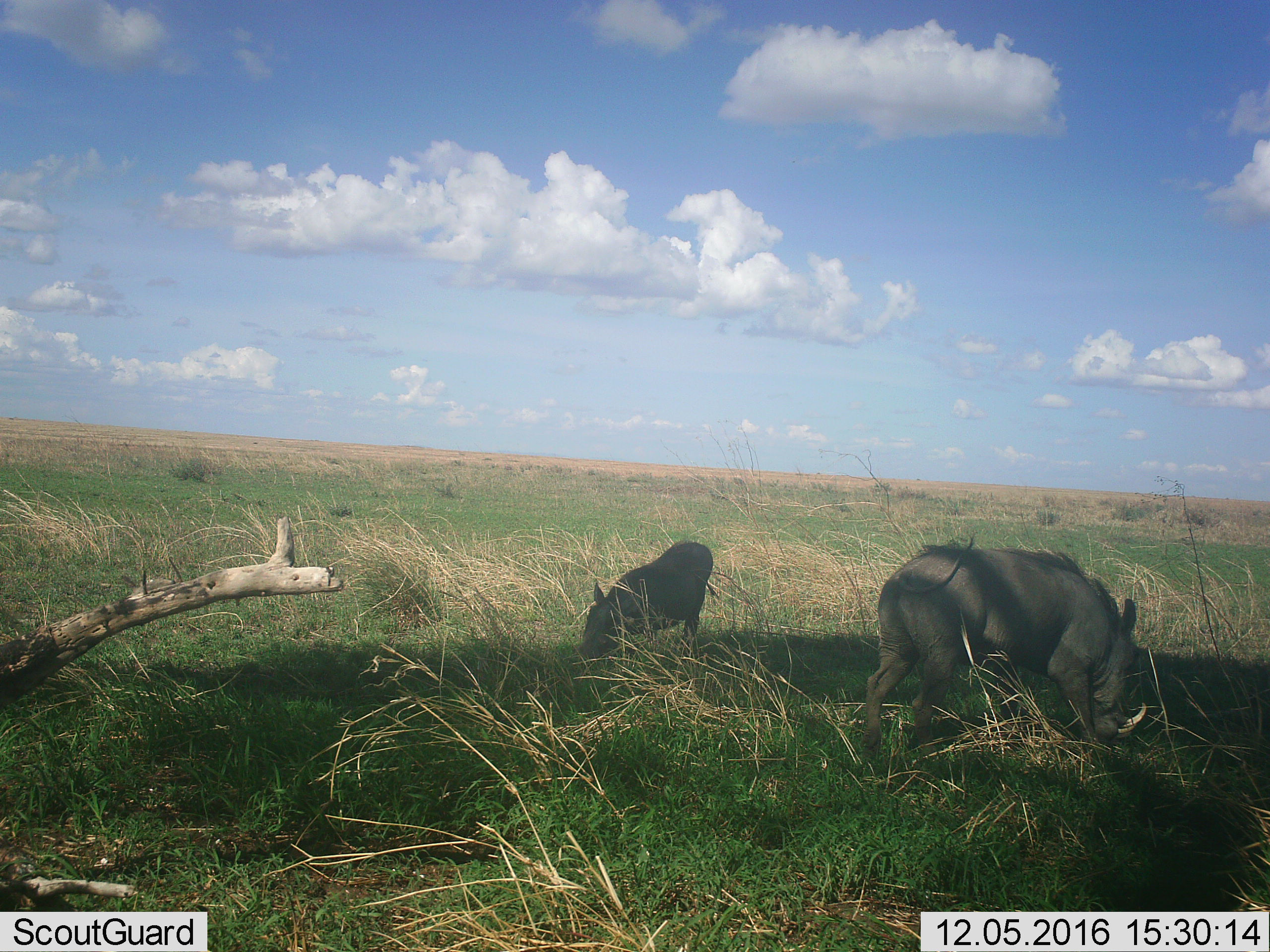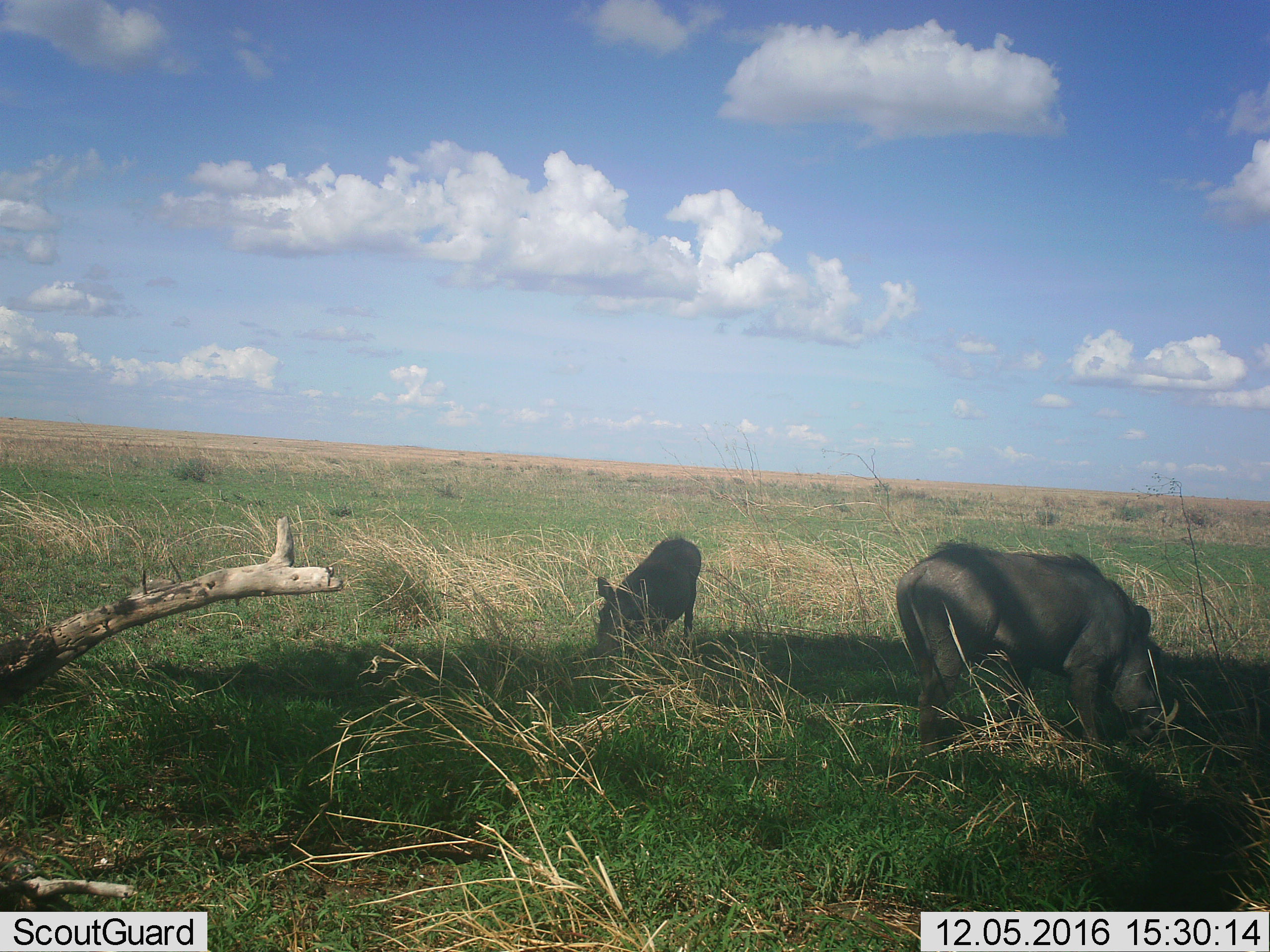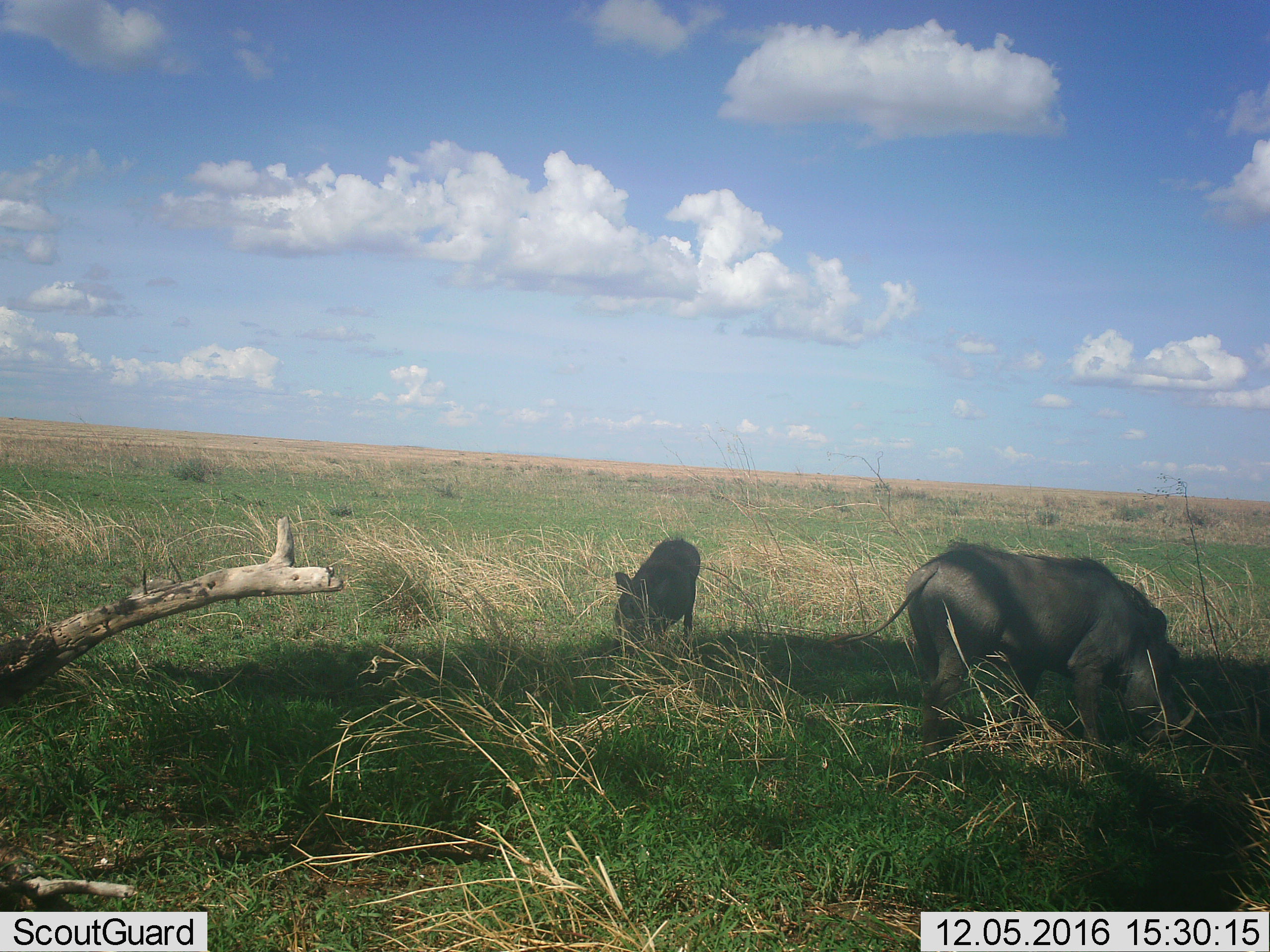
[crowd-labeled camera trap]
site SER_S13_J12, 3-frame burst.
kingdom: Animalia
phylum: Chordata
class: Mammalia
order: Artiodactyla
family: Suidae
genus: Phacochoerus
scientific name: Phacochoerus africanus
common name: warthog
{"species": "warthog (Phacochoerus africanus)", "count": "2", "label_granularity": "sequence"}